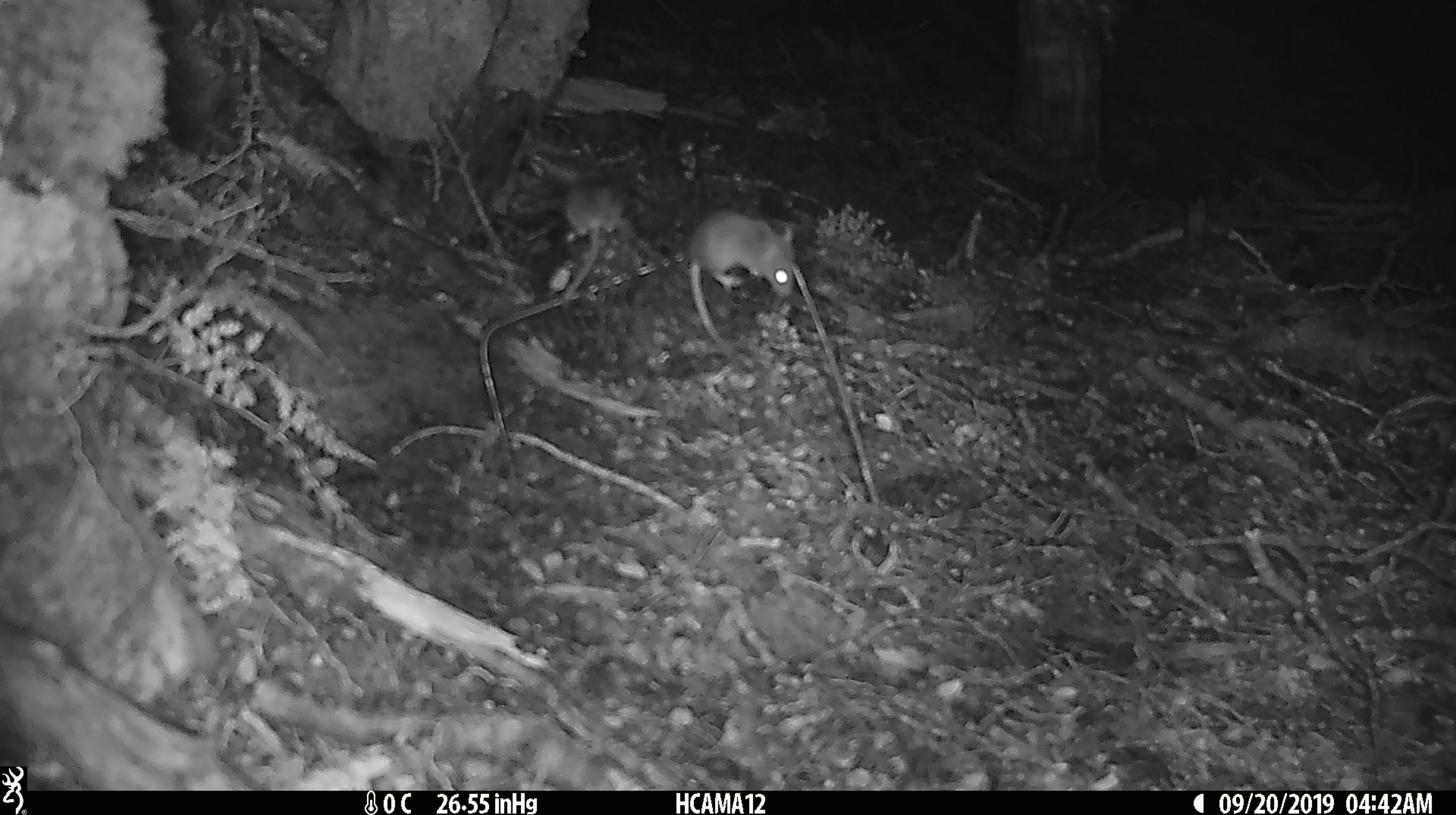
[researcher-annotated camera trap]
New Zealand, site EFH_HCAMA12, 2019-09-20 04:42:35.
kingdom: Animalia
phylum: Chordata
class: Mammalia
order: Rodentia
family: Muridae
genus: Mus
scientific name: Mus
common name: mouse